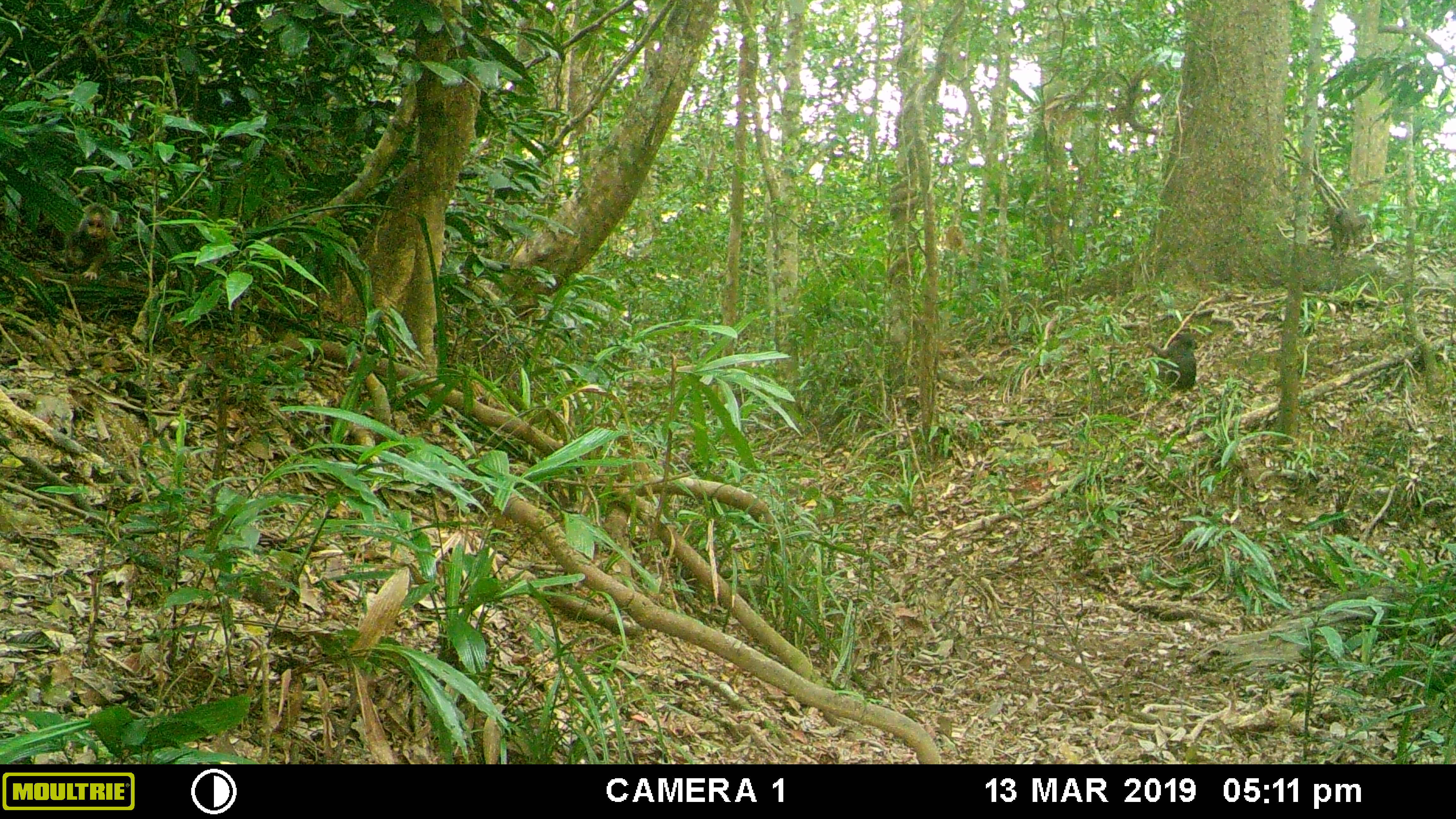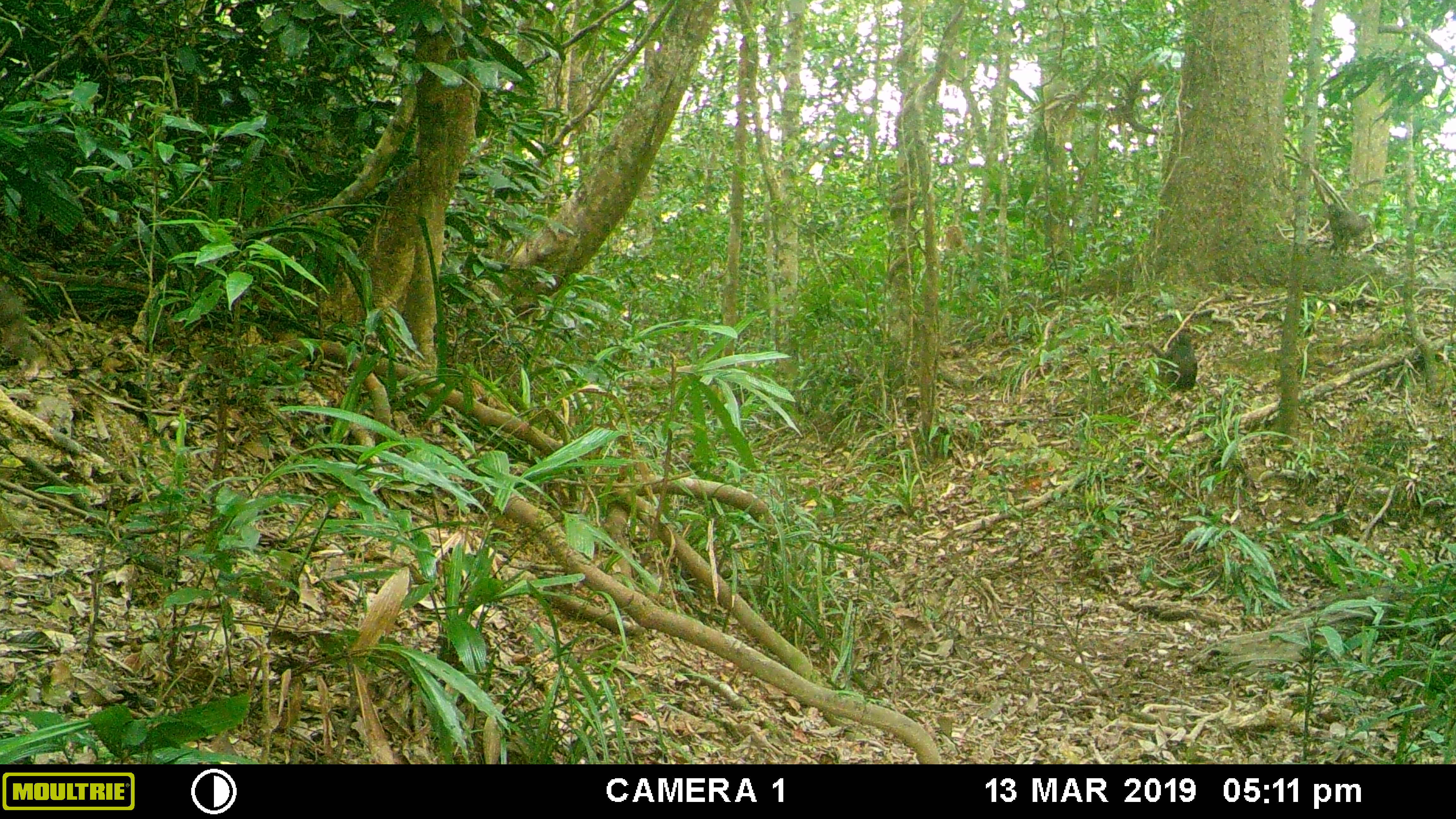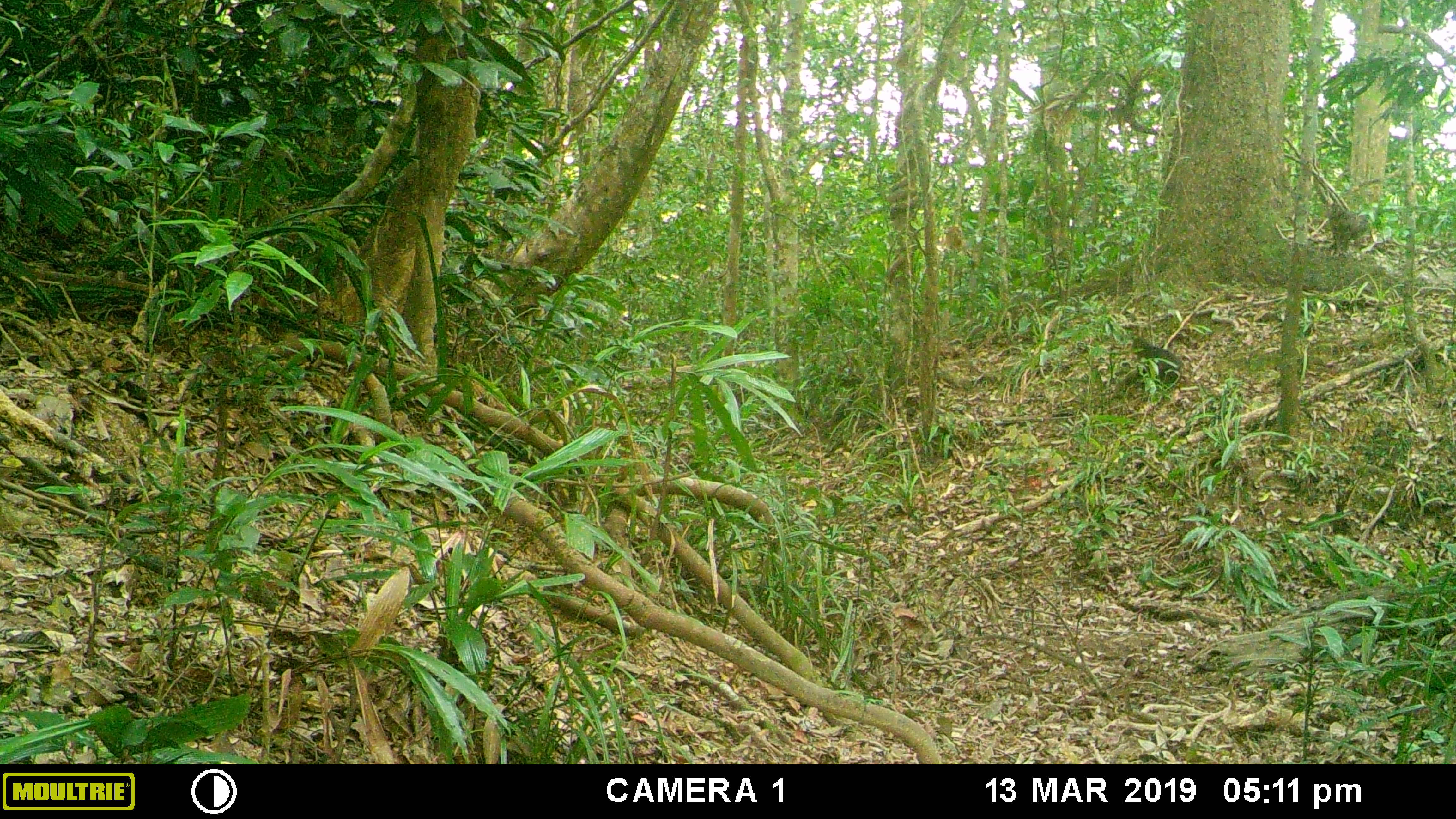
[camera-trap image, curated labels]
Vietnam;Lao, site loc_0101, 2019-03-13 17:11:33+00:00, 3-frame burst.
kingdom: Animalia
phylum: Chordata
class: Mammalia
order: Primates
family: Cercopithecidae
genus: Macaca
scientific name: Macaca arctoides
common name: stump-tailed macaque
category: stump tailed macaque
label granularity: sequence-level